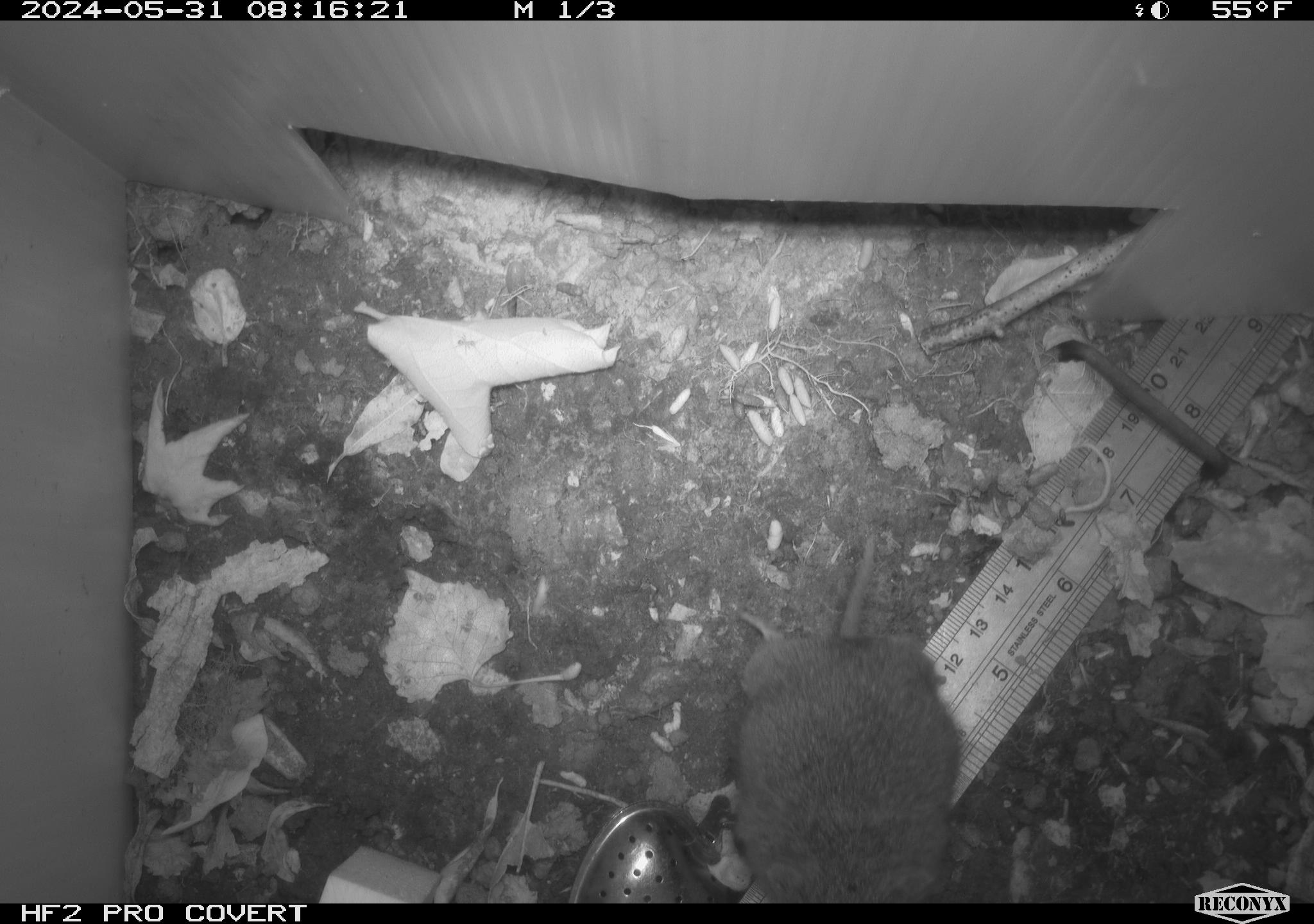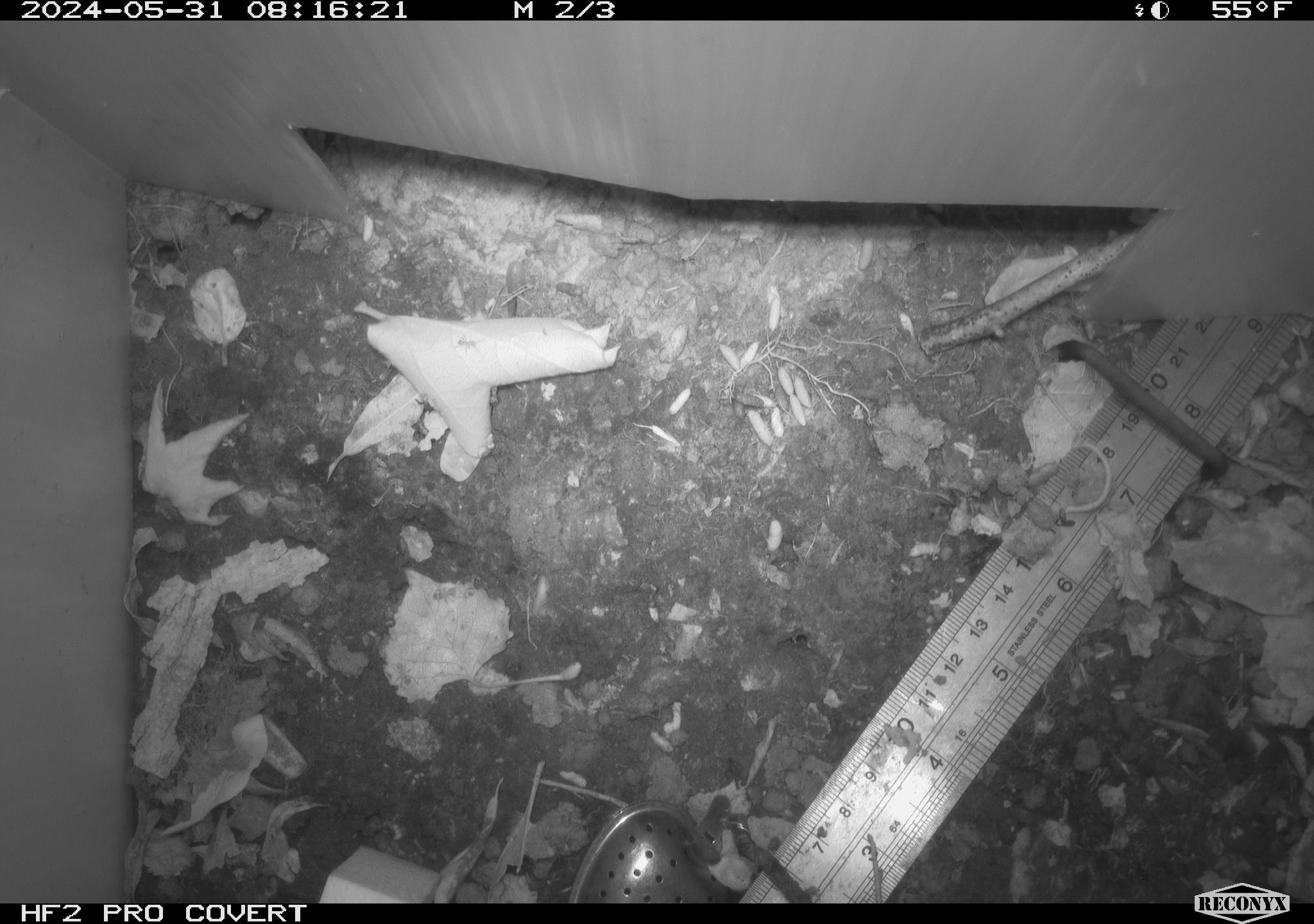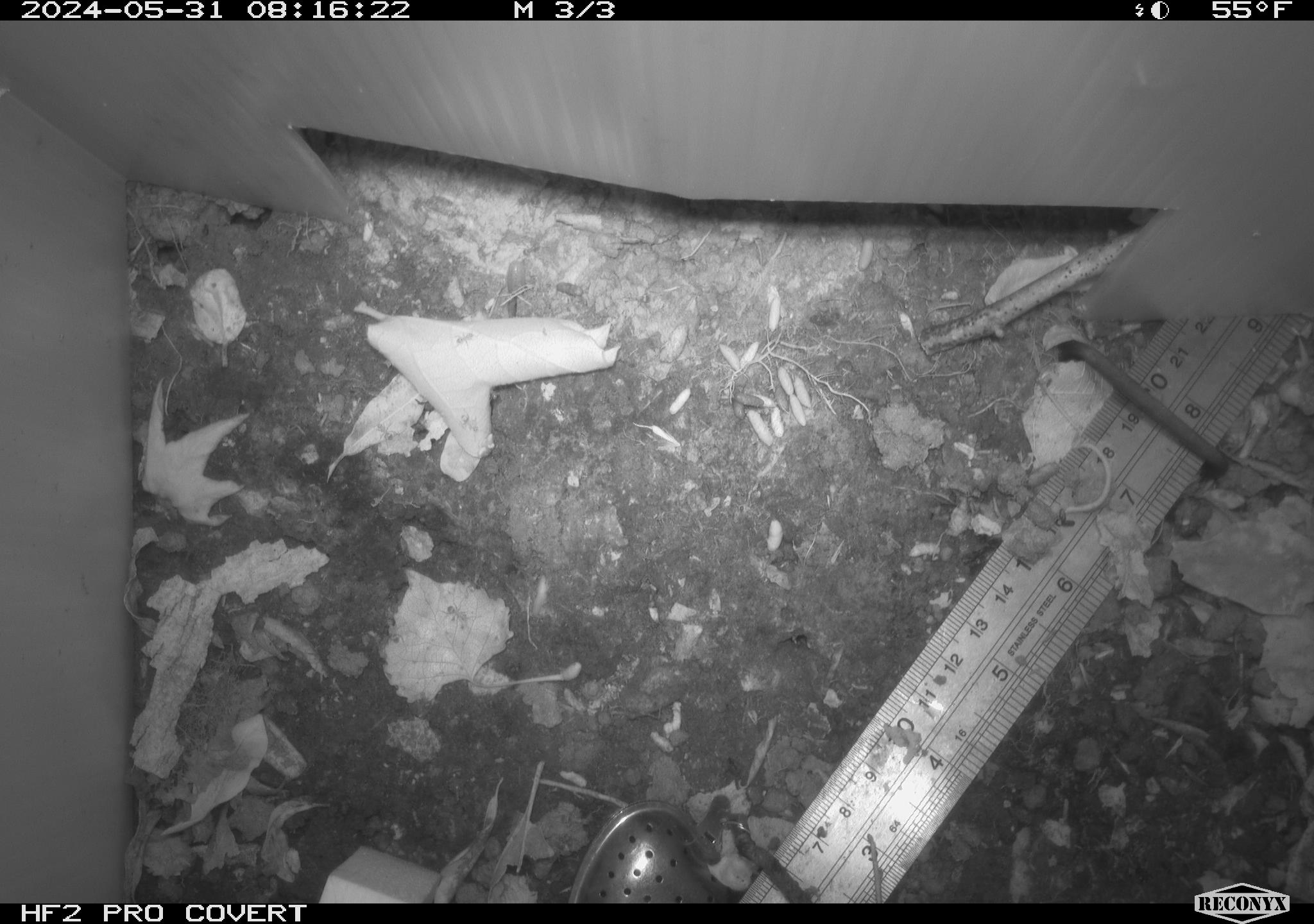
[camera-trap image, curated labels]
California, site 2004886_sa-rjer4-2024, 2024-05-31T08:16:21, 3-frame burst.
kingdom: Animalia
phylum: Chordata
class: Mammalia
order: Rodentia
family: Cricetidae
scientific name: Arvicolinae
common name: voles, lemmings, and muskrats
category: arvicolinae subfamily